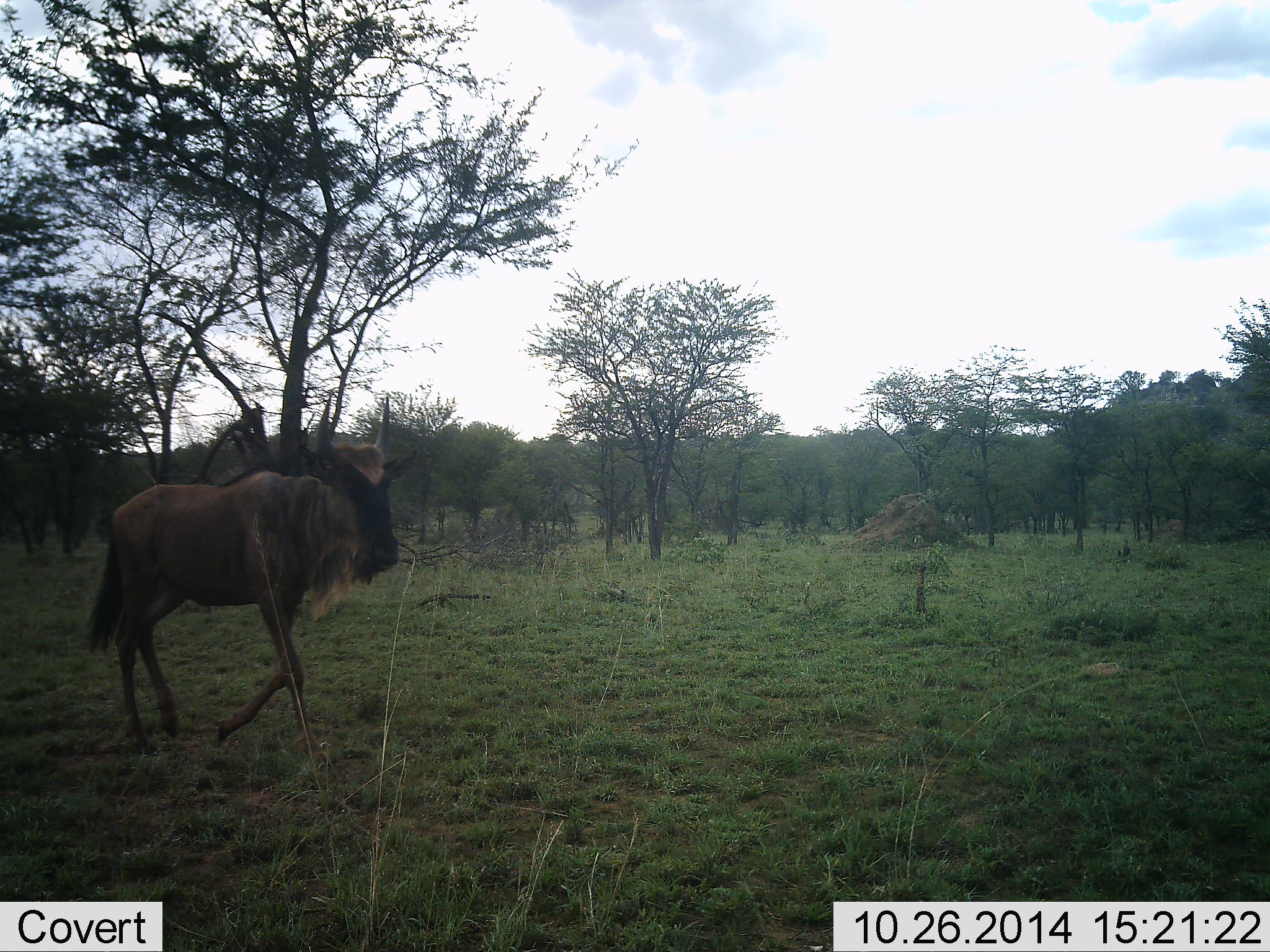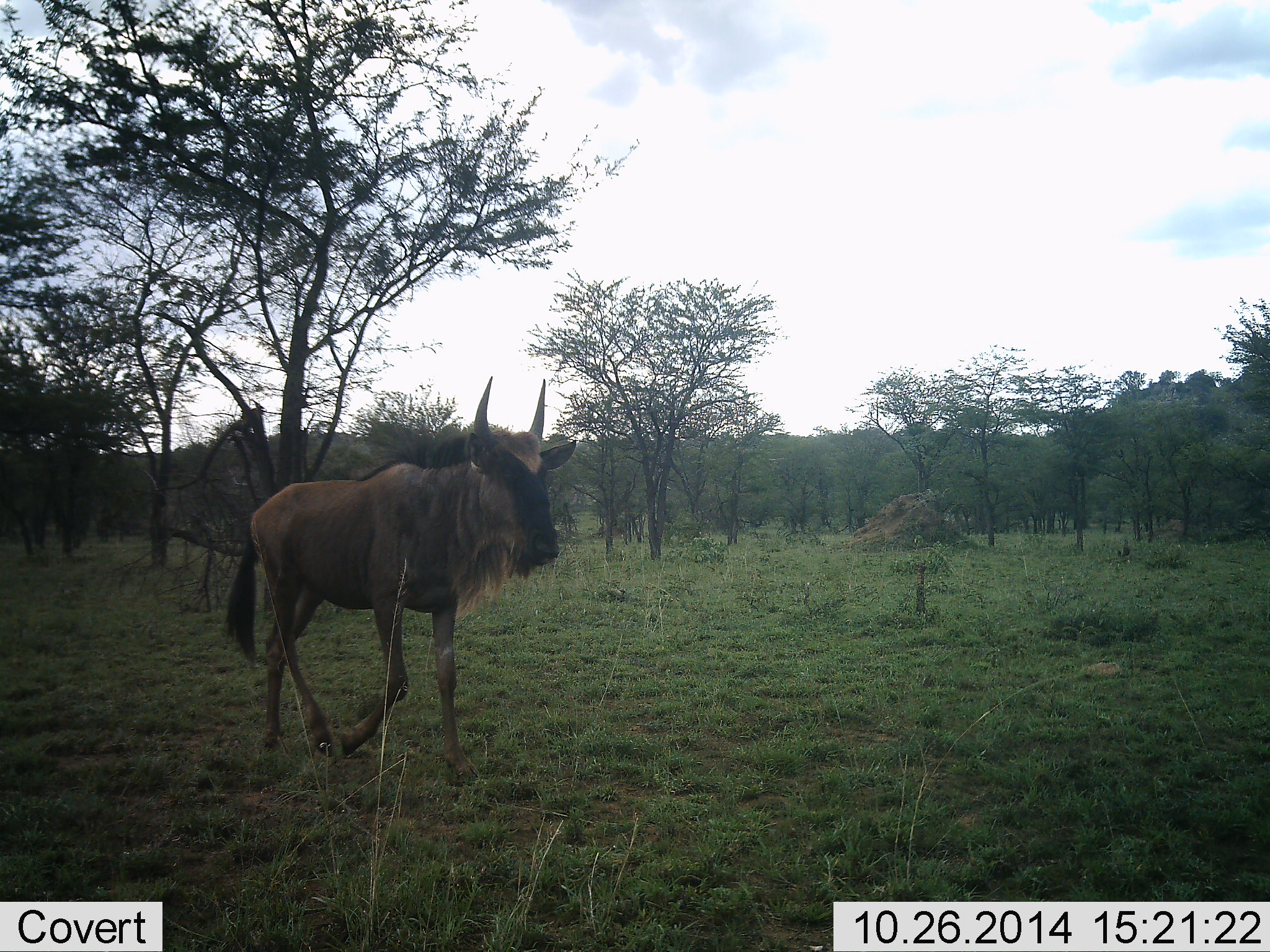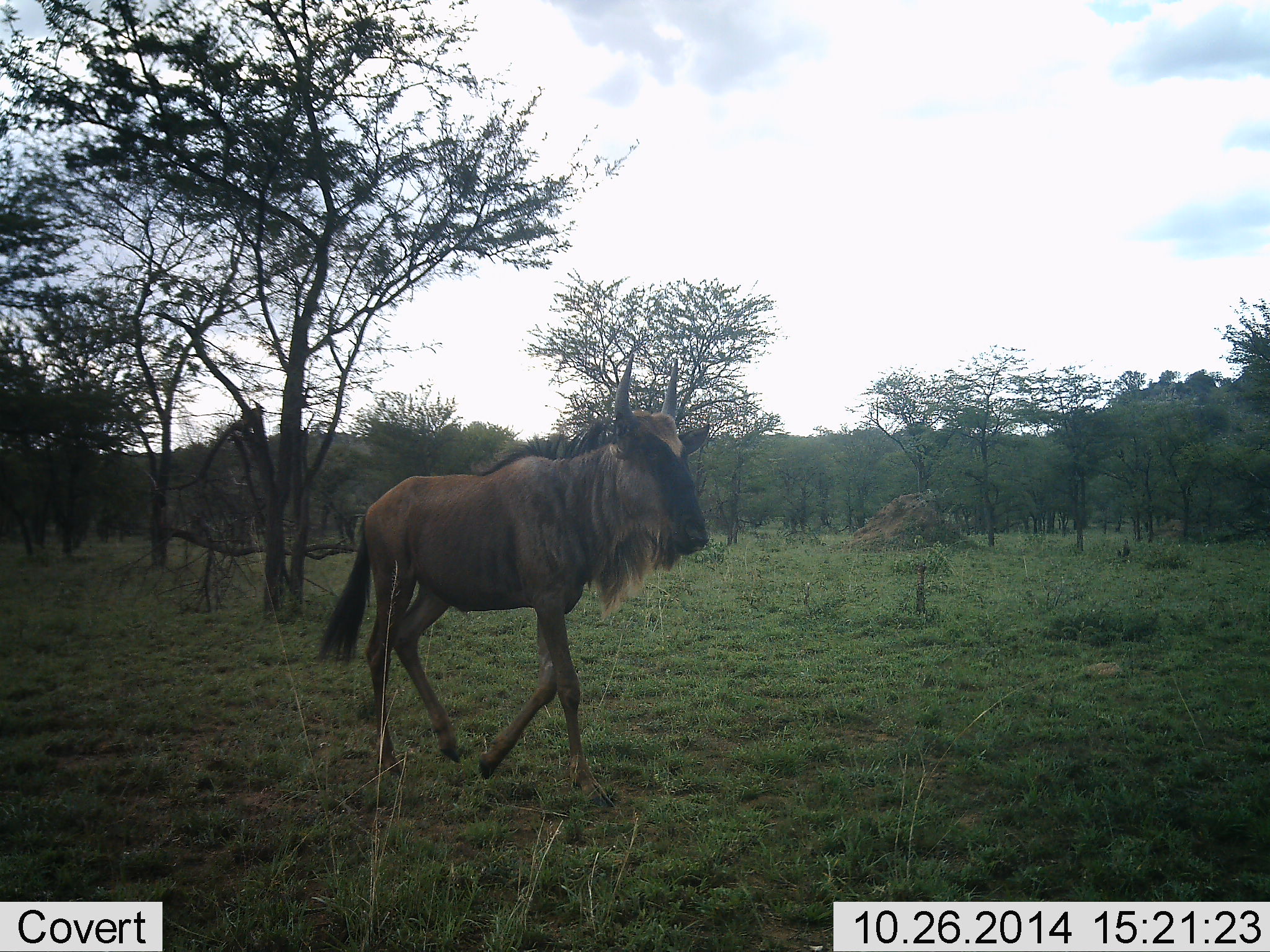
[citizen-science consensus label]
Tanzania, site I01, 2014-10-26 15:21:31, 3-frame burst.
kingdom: Animalia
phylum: Chordata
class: Mammalia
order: Artiodactyla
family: Bovidae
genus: Connochaetes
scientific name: Connochaetes taurinus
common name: blue wildebeest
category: wildebeest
Wildebeest (blue wildebeest) (Connochaetes taurinus), count 1. Behavior (volunteer vote fractions): standing 20%, resting 0%, moving 80%, interacting 0%. Young present (vote fraction): 10%. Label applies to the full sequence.